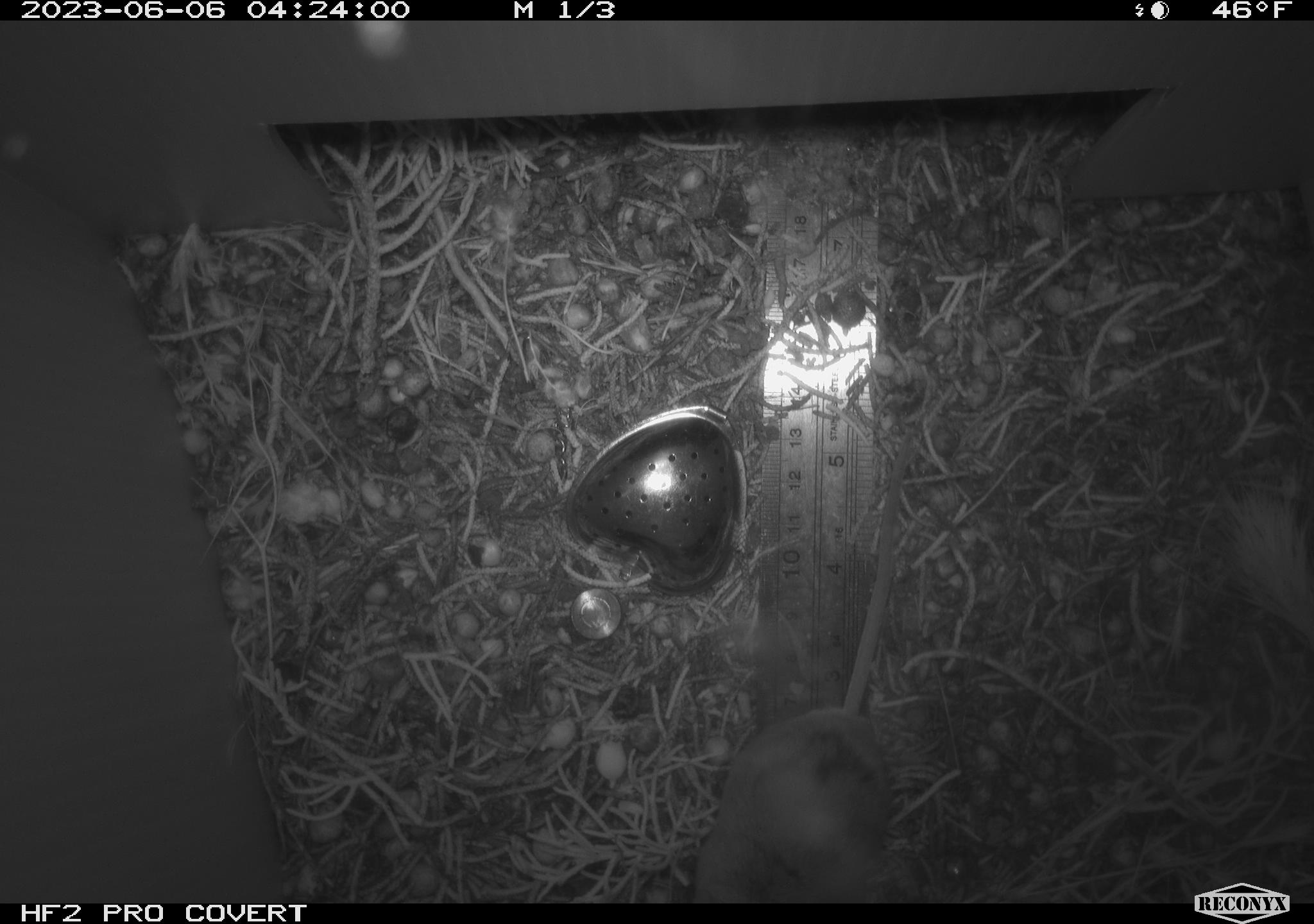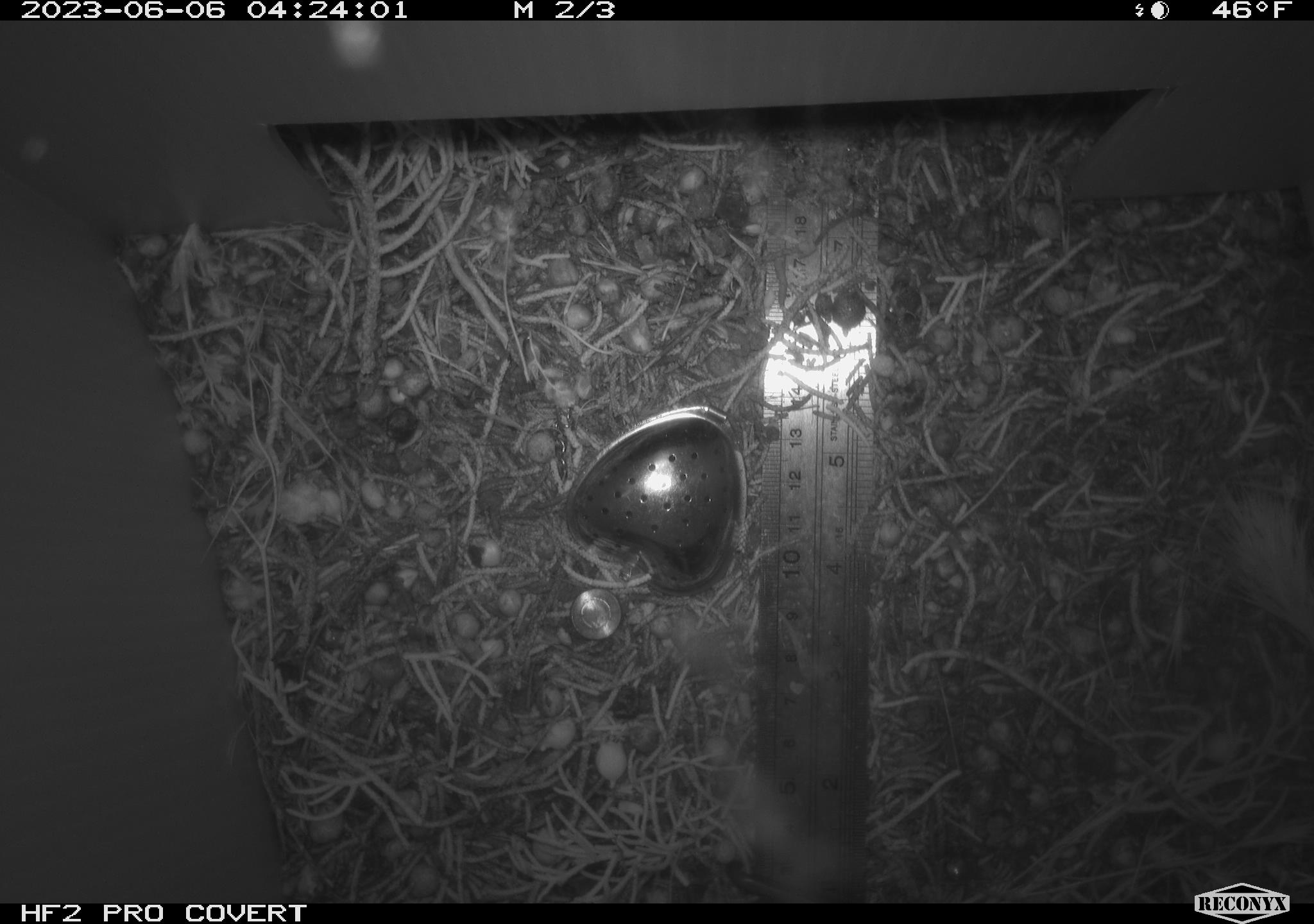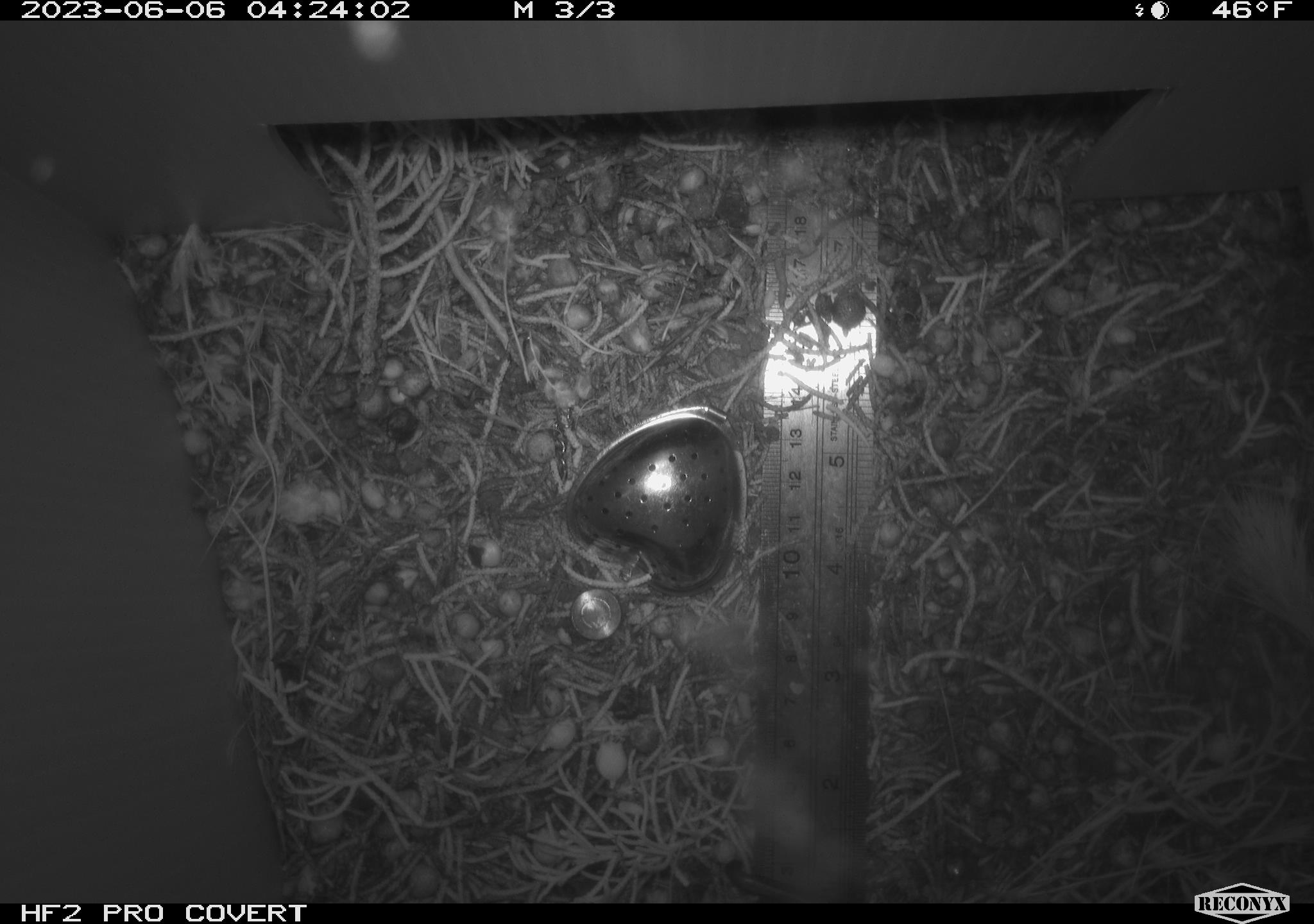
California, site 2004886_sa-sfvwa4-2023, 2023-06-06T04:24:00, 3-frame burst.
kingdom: Animalia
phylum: Chordata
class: Mammalia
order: Rodentia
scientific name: Rodentia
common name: mouse species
Mouse species (Rodentia).